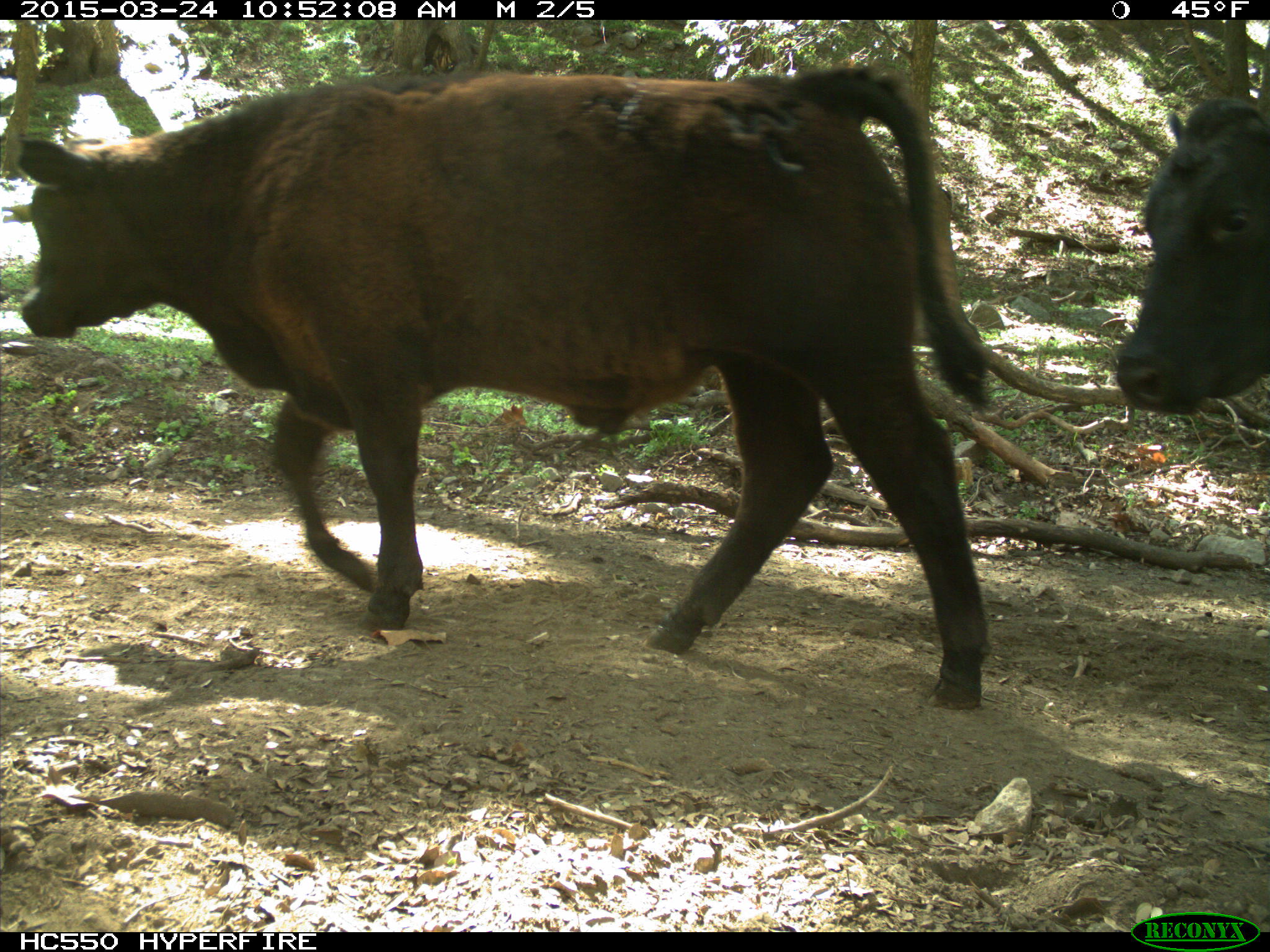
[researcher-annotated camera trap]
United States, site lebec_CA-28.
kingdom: Animalia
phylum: Chordata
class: Mammalia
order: Artiodactyla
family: Bovidae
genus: Bos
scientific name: Bos taurus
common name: domestic cow